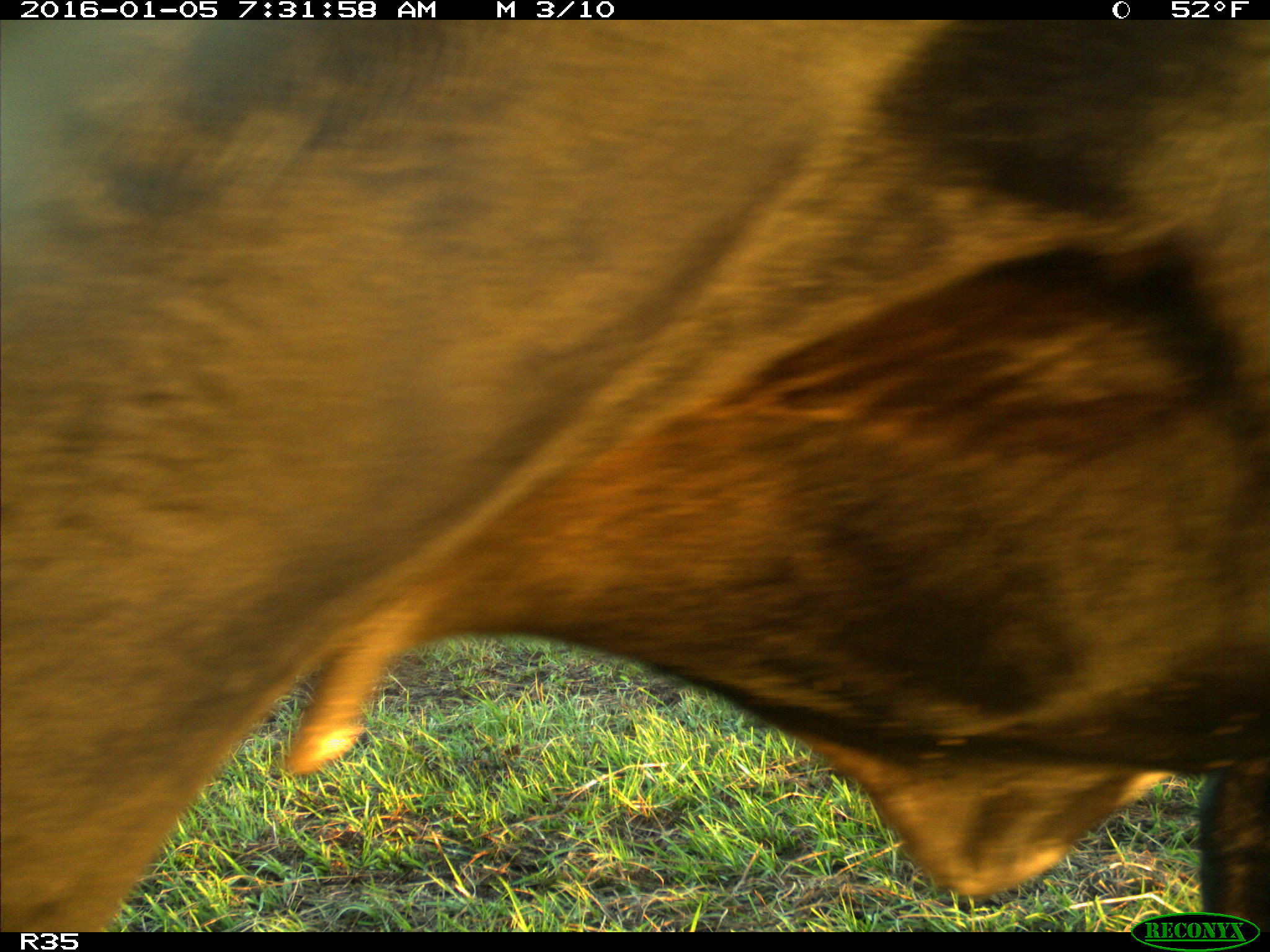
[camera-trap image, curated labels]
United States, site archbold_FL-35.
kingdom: Animalia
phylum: Chordata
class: Mammalia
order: Artiodactyla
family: Bovidae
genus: Bos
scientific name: Bos taurus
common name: domestic cow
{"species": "Bos taurus (domestic cow)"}